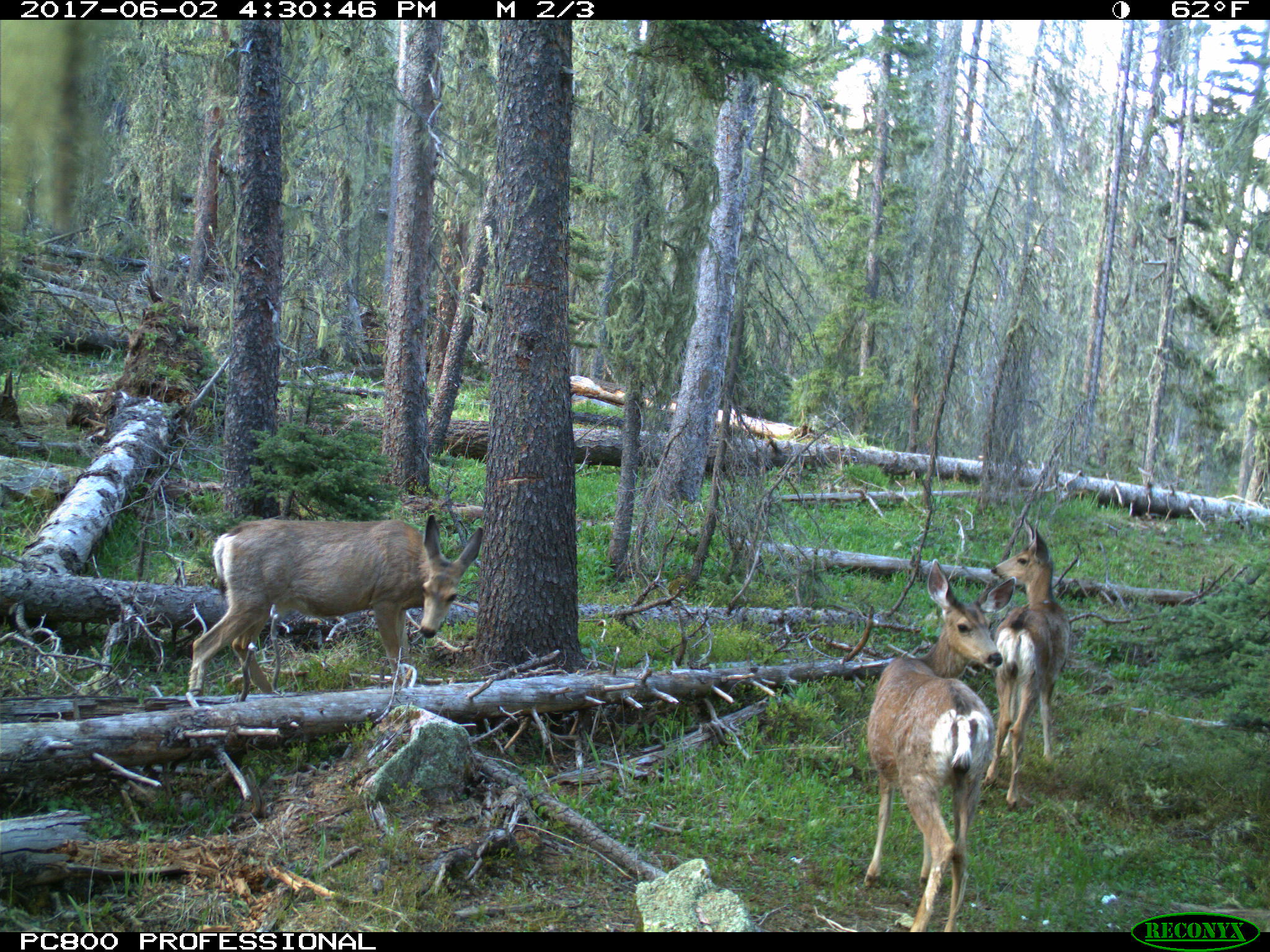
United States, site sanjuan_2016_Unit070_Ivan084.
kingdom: Animalia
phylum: Chordata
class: Mammalia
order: Artiodactyla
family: Cervidae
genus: Odocoileus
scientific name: Odocoileus hemionus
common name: mule deer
Odocoileus hemionus (mule deer).